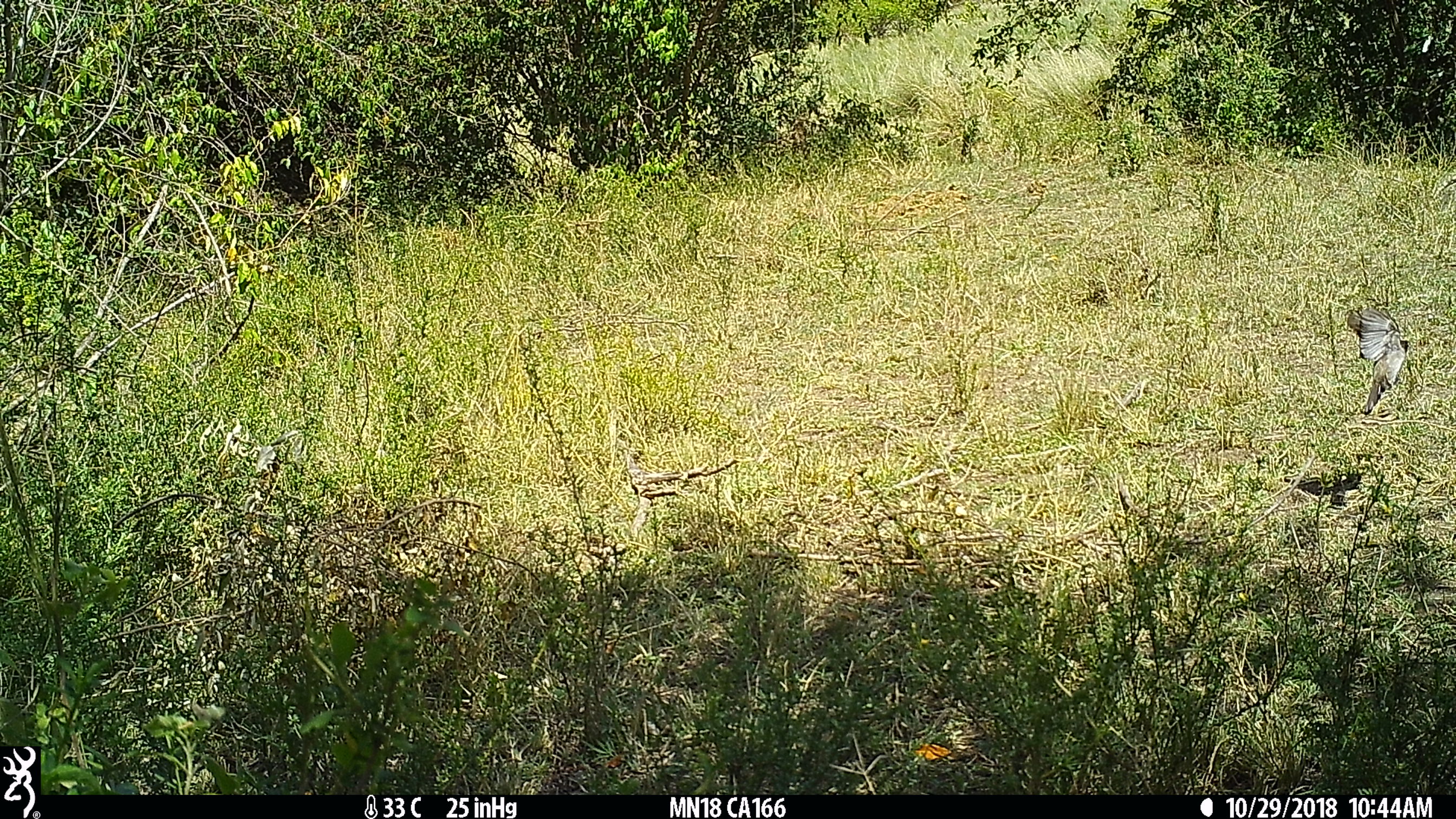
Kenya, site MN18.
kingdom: Animalia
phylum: Chordata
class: Aves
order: Passeriformes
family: Pycnonotidae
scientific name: Pycnonotidae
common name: bulbul